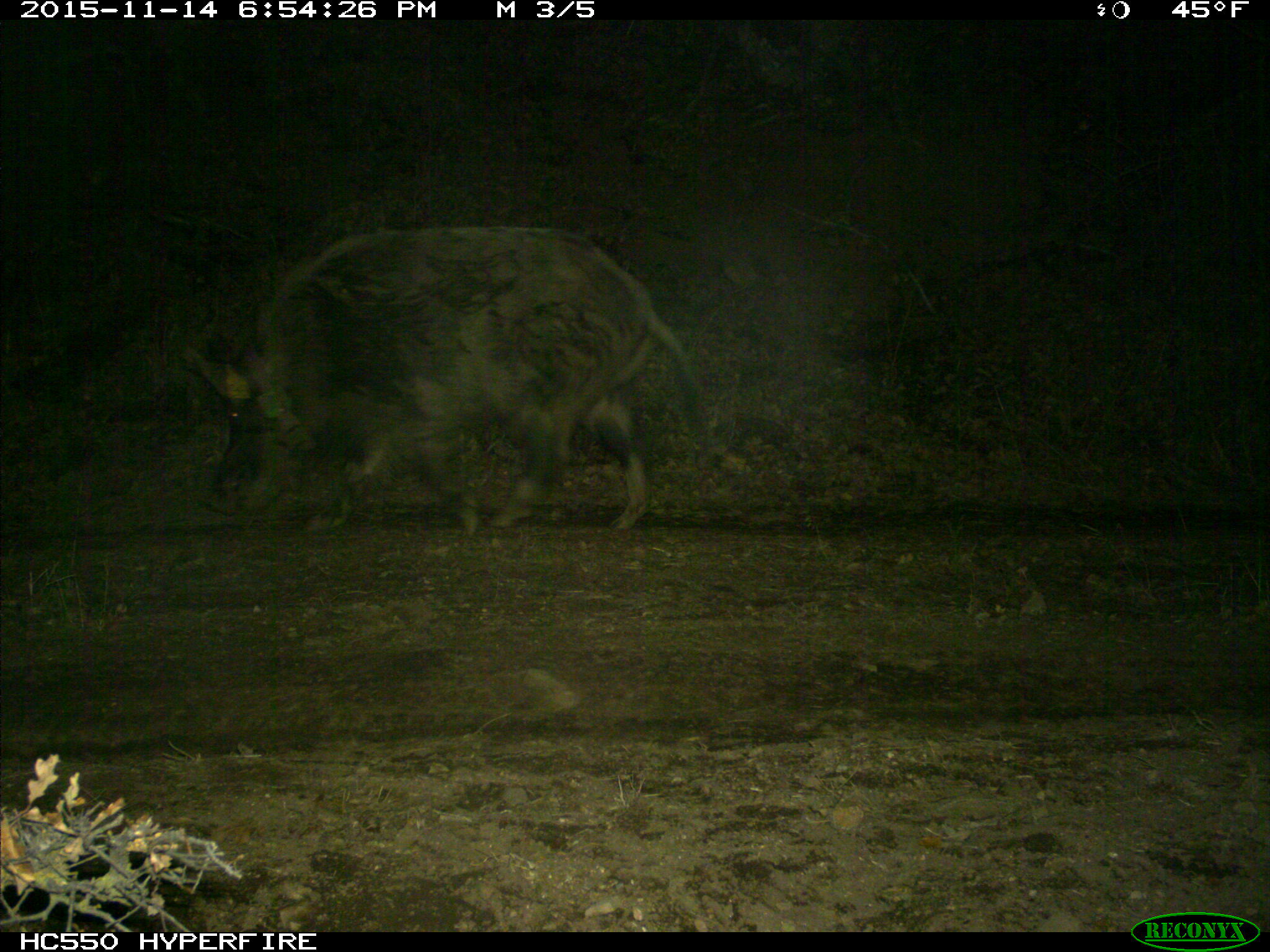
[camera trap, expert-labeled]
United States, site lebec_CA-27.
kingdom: Animalia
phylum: Chordata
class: Mammalia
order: Artiodactyla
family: Suidae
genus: Sus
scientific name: Sus scrofa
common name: wild boar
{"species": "Sus scrofa (wild boar)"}